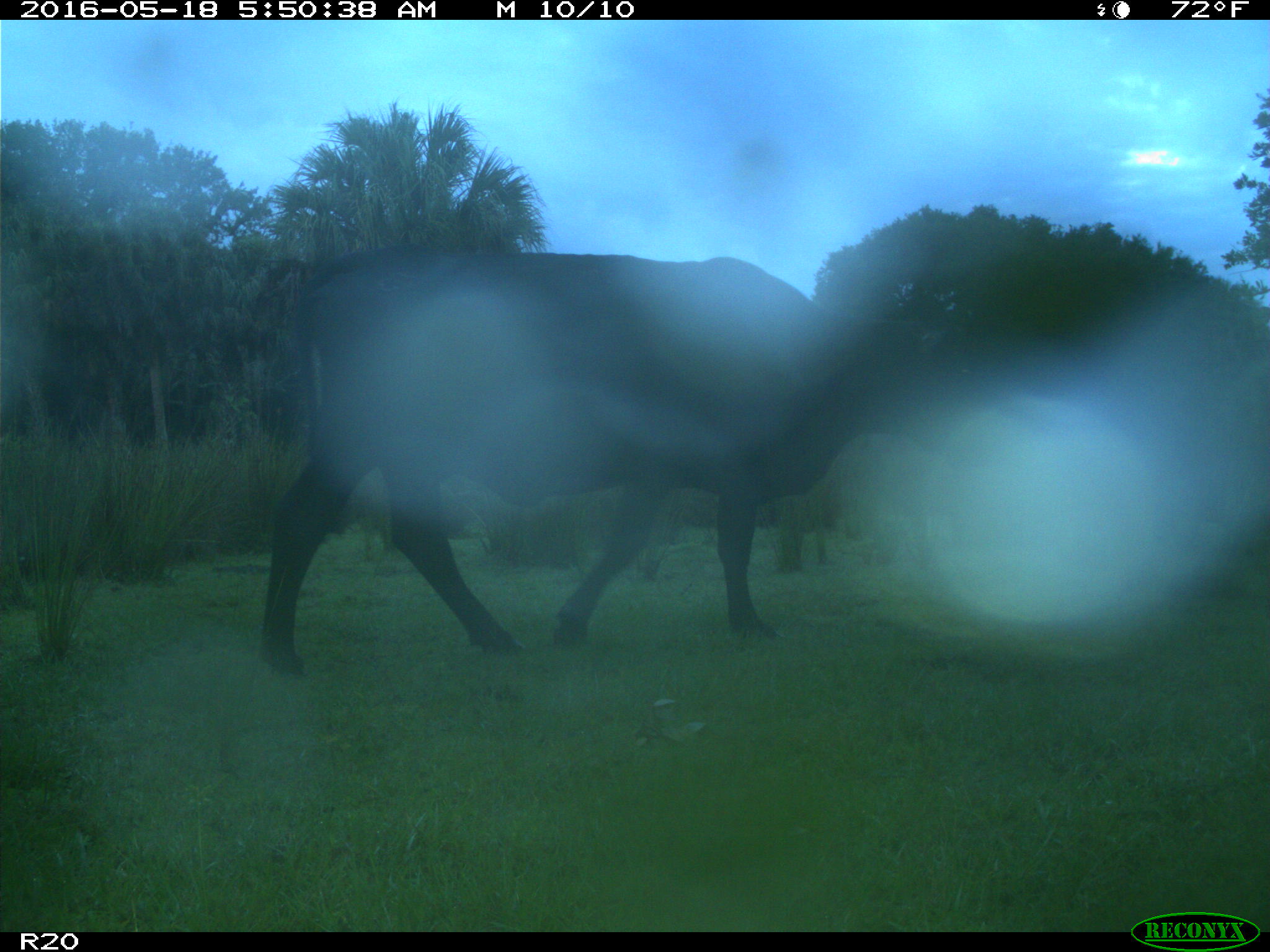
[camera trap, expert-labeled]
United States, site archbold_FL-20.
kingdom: Animalia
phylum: Chordata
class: Mammalia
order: Artiodactyla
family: Bovidae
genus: Bos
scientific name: Bos taurus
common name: domestic cow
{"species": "Bos taurus (domestic cow)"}